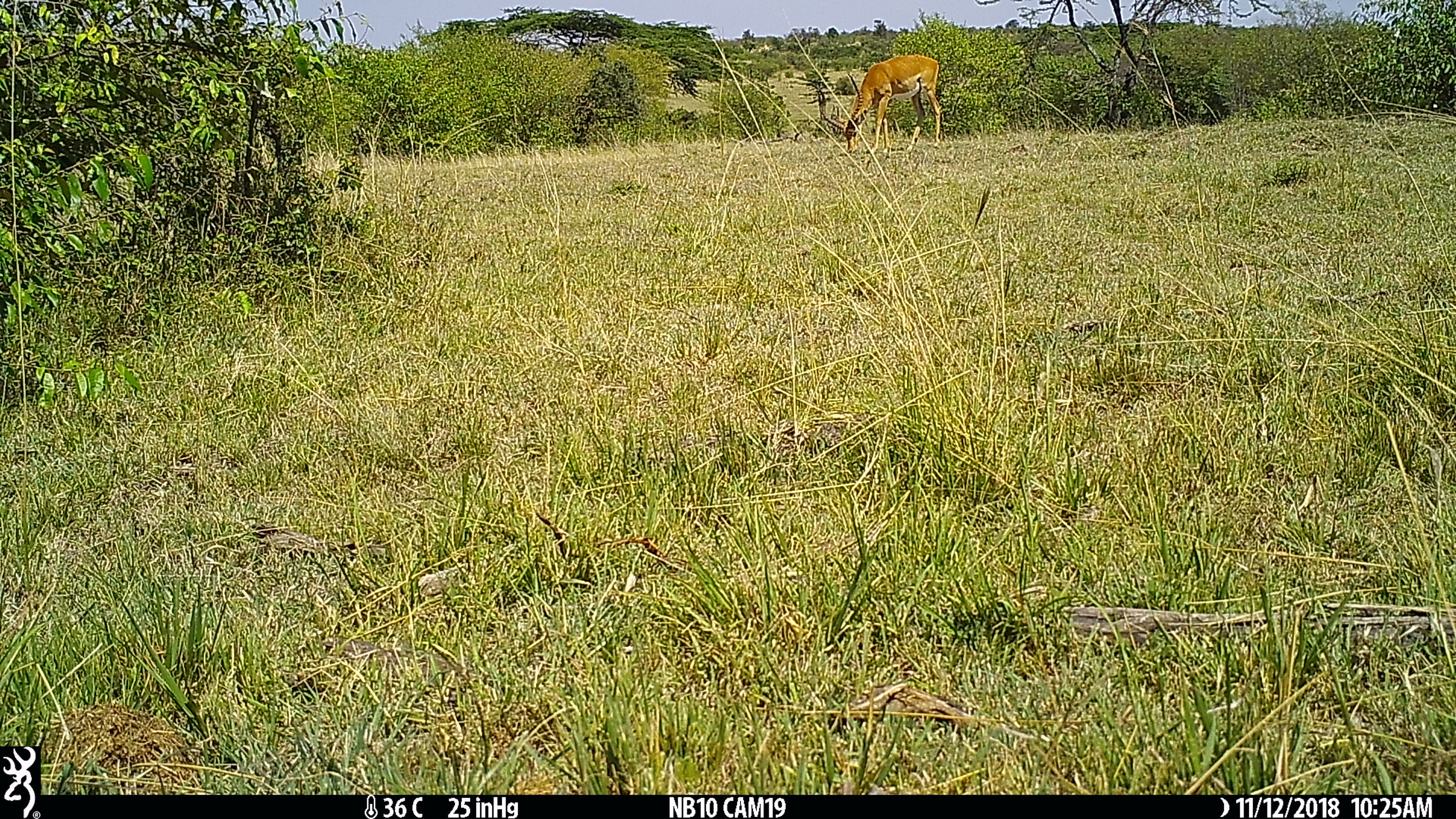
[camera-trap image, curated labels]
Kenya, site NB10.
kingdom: Animalia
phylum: Chordata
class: Mammalia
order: Artiodactyla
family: Bovidae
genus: Aepyceros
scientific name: Aepyceros melampus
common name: impala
Impala (Aepyceros melampus).